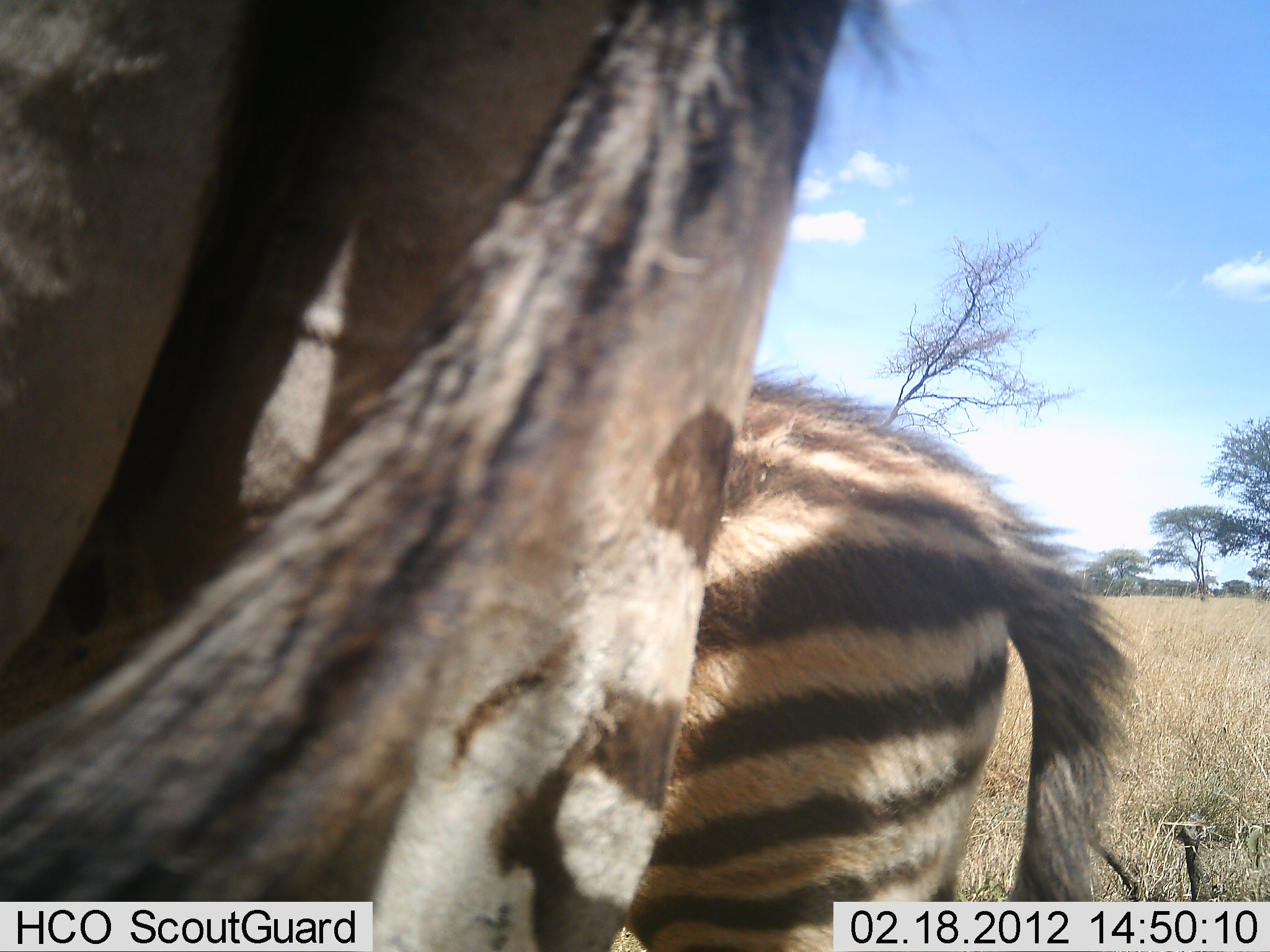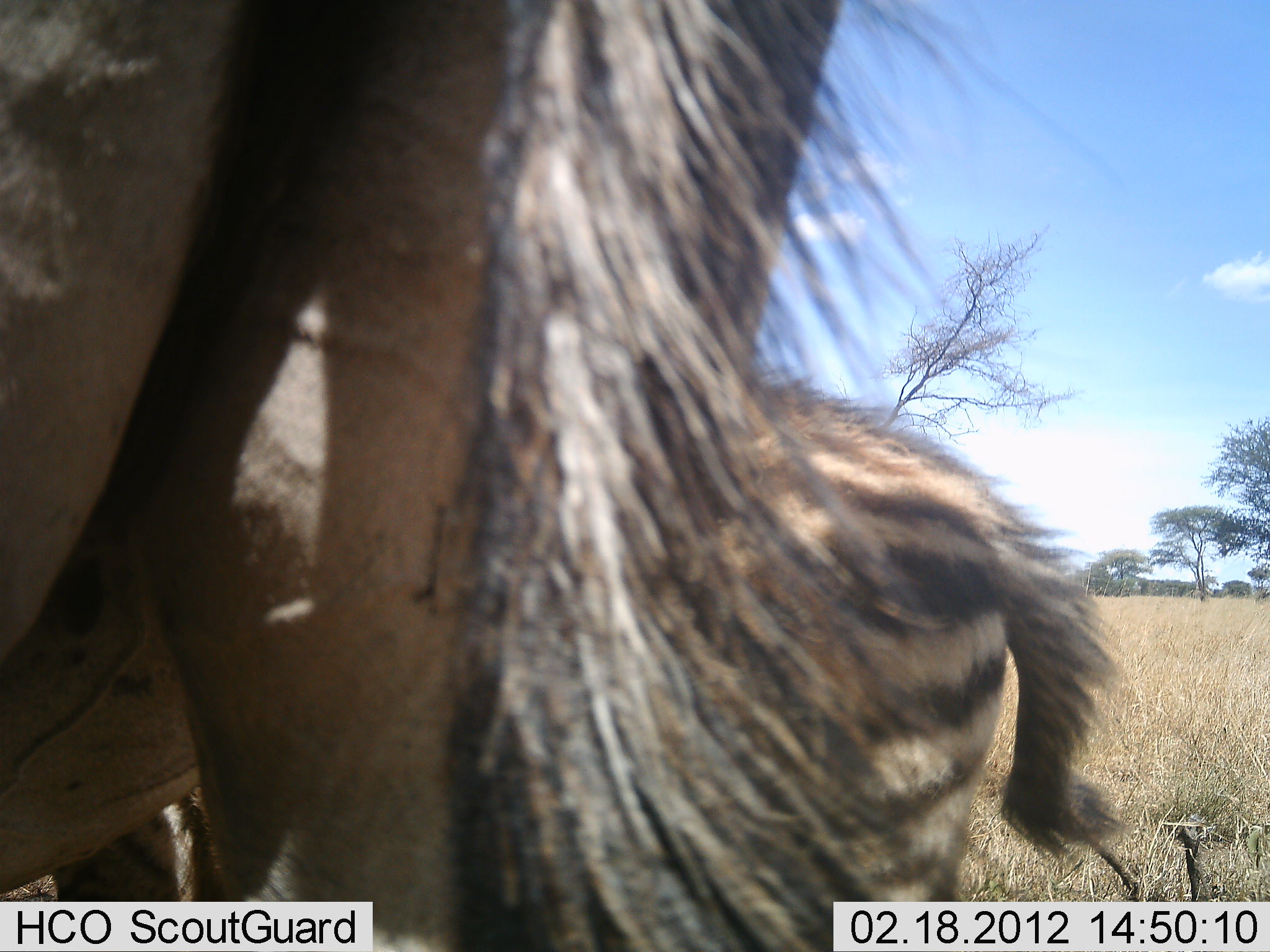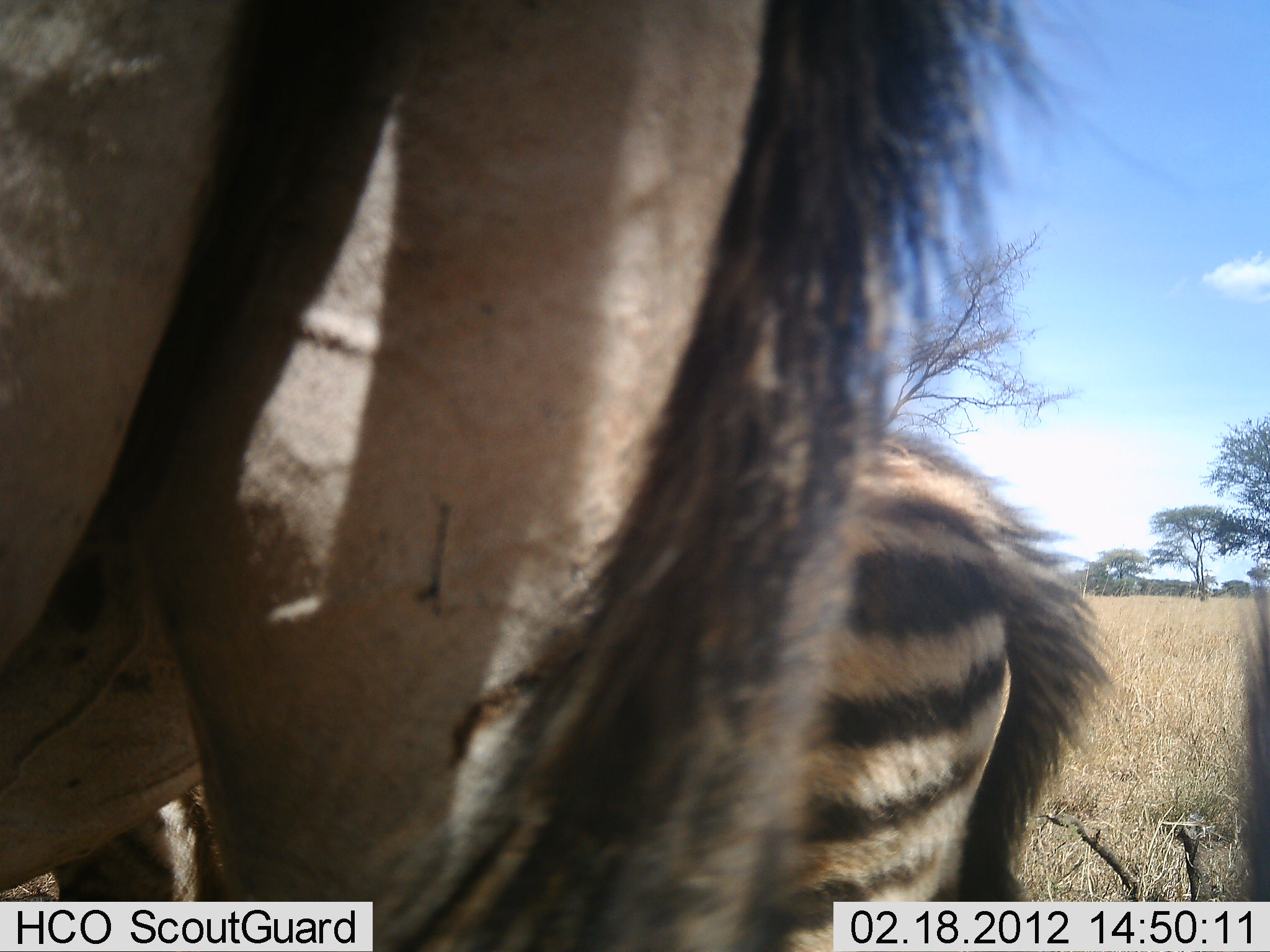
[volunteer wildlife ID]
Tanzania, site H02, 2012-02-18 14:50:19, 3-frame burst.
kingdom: Animalia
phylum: Chordata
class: Mammalia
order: Perissodactyla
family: Equidae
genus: Equus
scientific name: Equus quagga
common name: plains zebra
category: zebra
Zebra (plains zebra) (Equus quagga), count 2. Behavior (volunteer vote fractions): standing 89%, resting 6%, moving 11%, interacting 6%. Young present (vote fraction): 39%. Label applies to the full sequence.